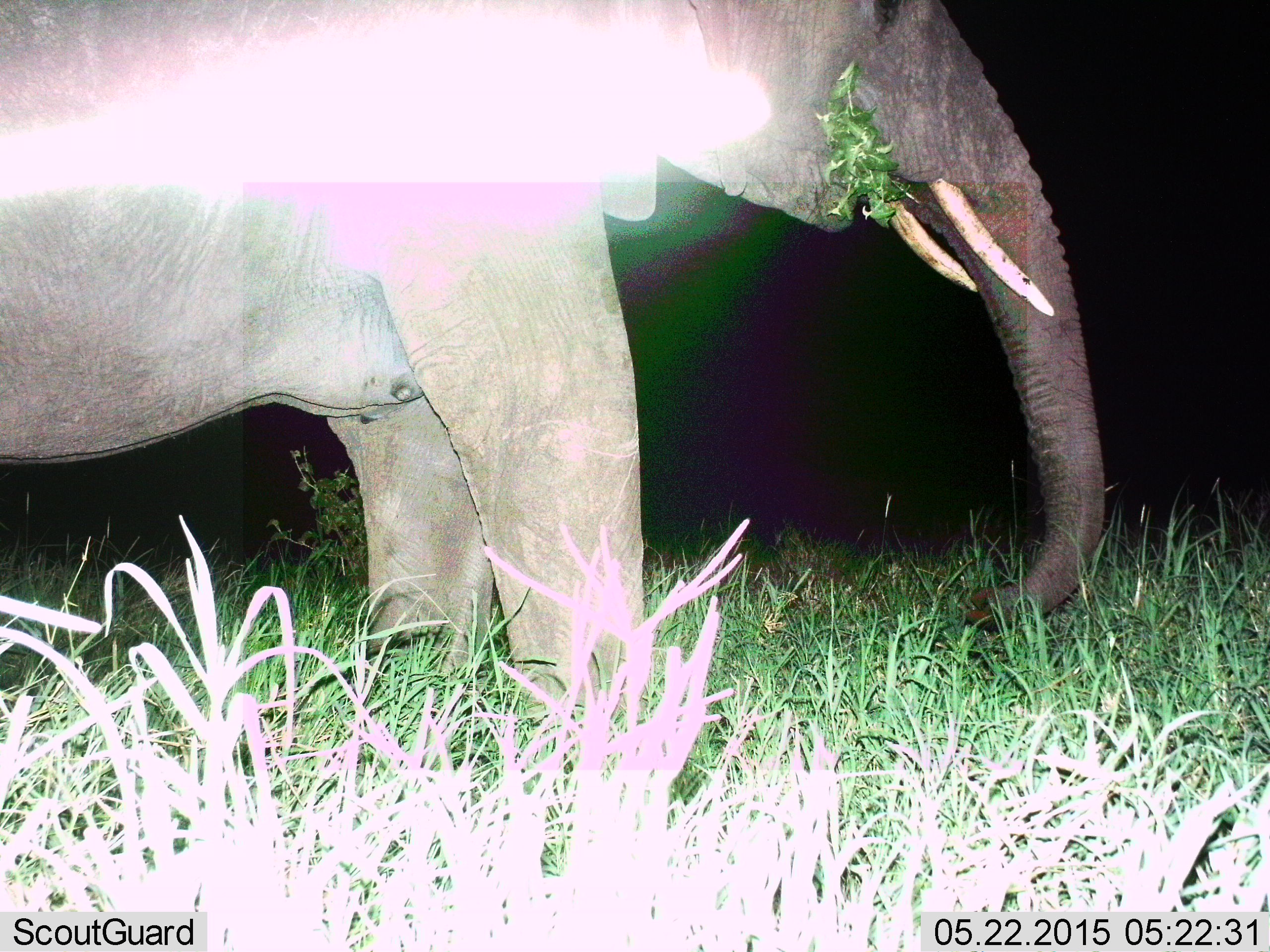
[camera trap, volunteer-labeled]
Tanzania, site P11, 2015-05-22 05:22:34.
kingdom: Animalia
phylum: Chordata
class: Mammalia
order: Proboscidea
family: Elephantidae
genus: Loxodonta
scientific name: Loxodonta africana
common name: african bush elephant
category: elephant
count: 1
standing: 50%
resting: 0%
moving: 20%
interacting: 0%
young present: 0%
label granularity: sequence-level